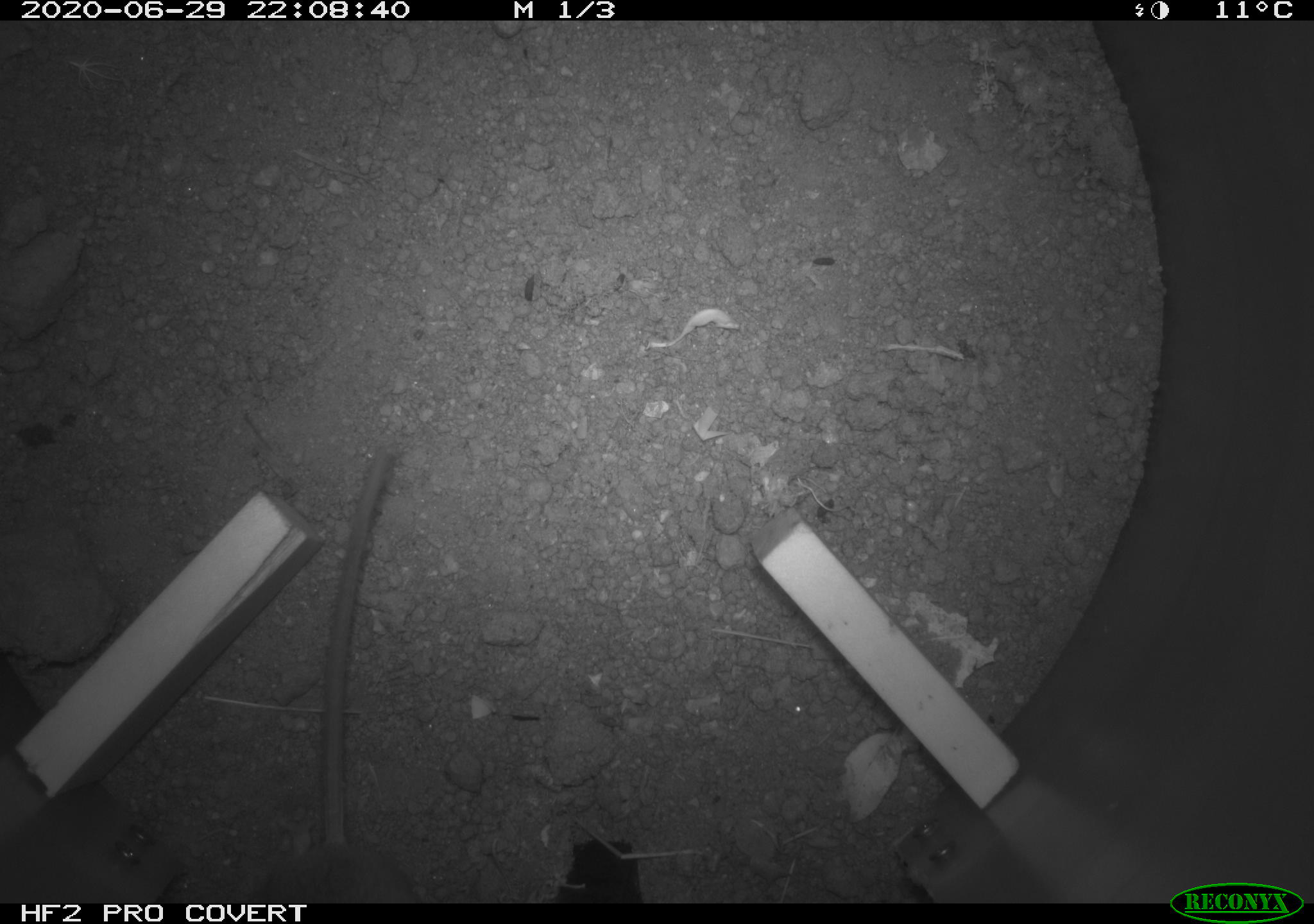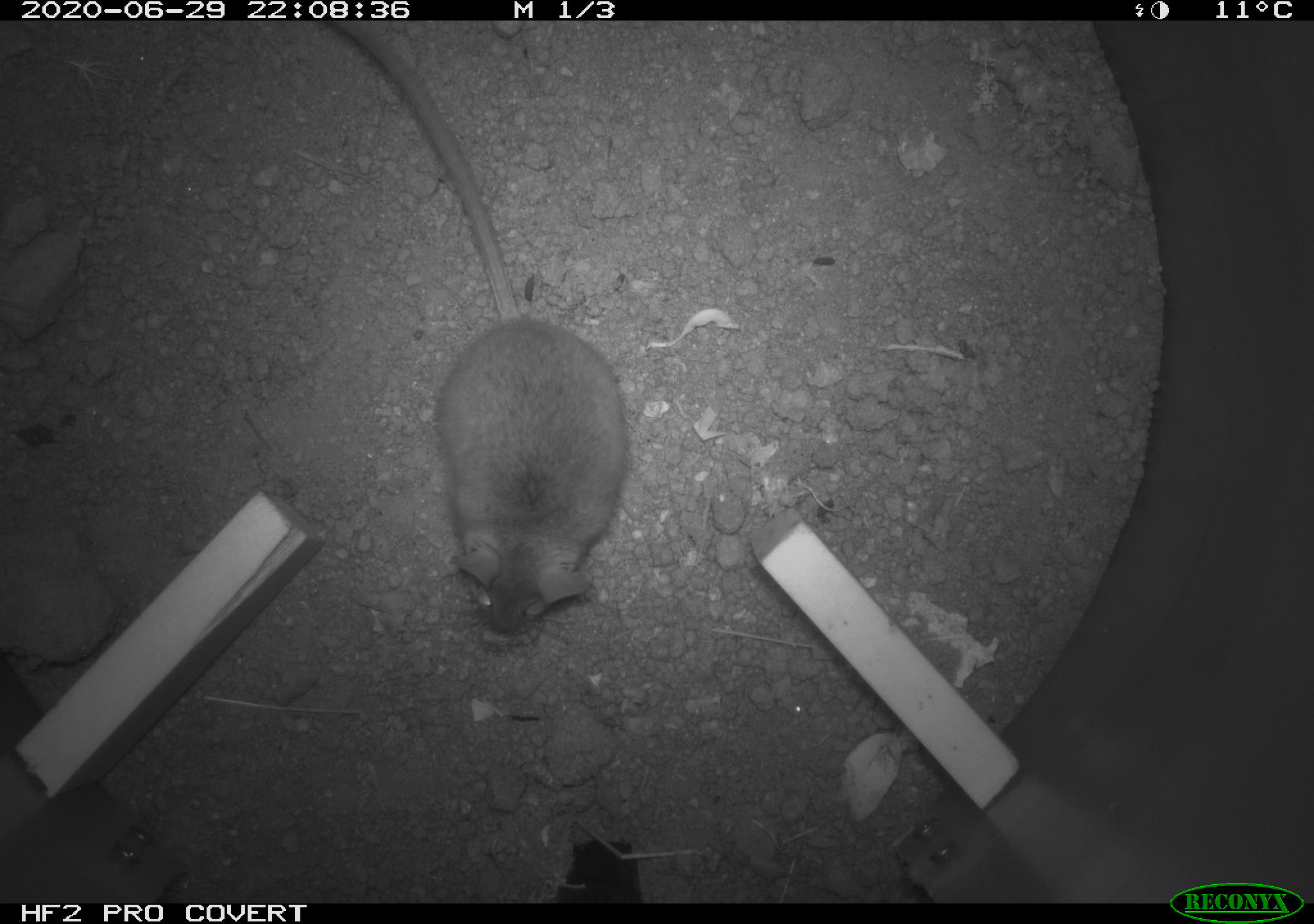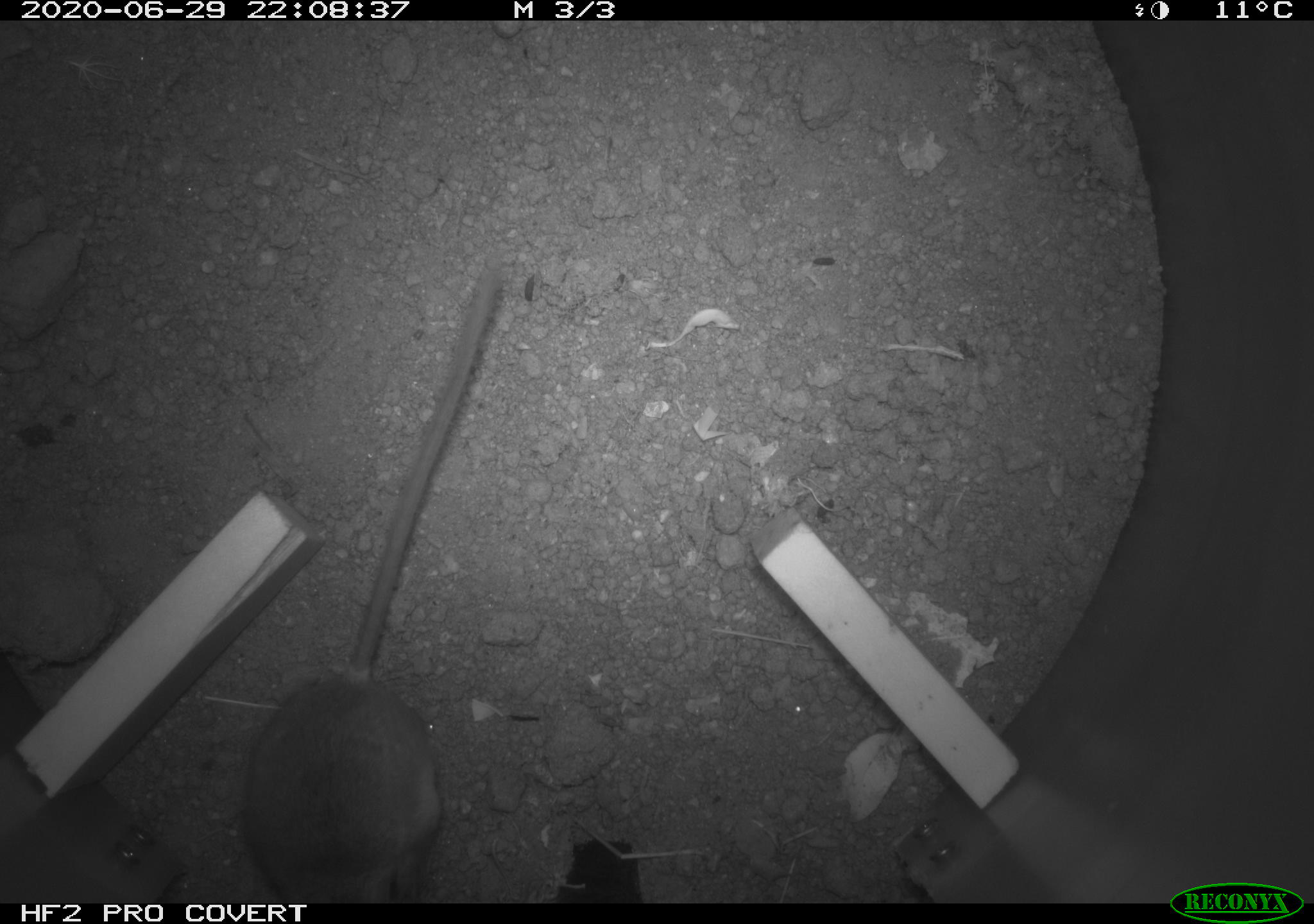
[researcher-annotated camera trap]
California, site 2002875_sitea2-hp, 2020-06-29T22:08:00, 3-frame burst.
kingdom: Animalia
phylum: Chordata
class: Mammalia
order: Rodentia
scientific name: Rodentia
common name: rodent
Rodent (Rodentia).